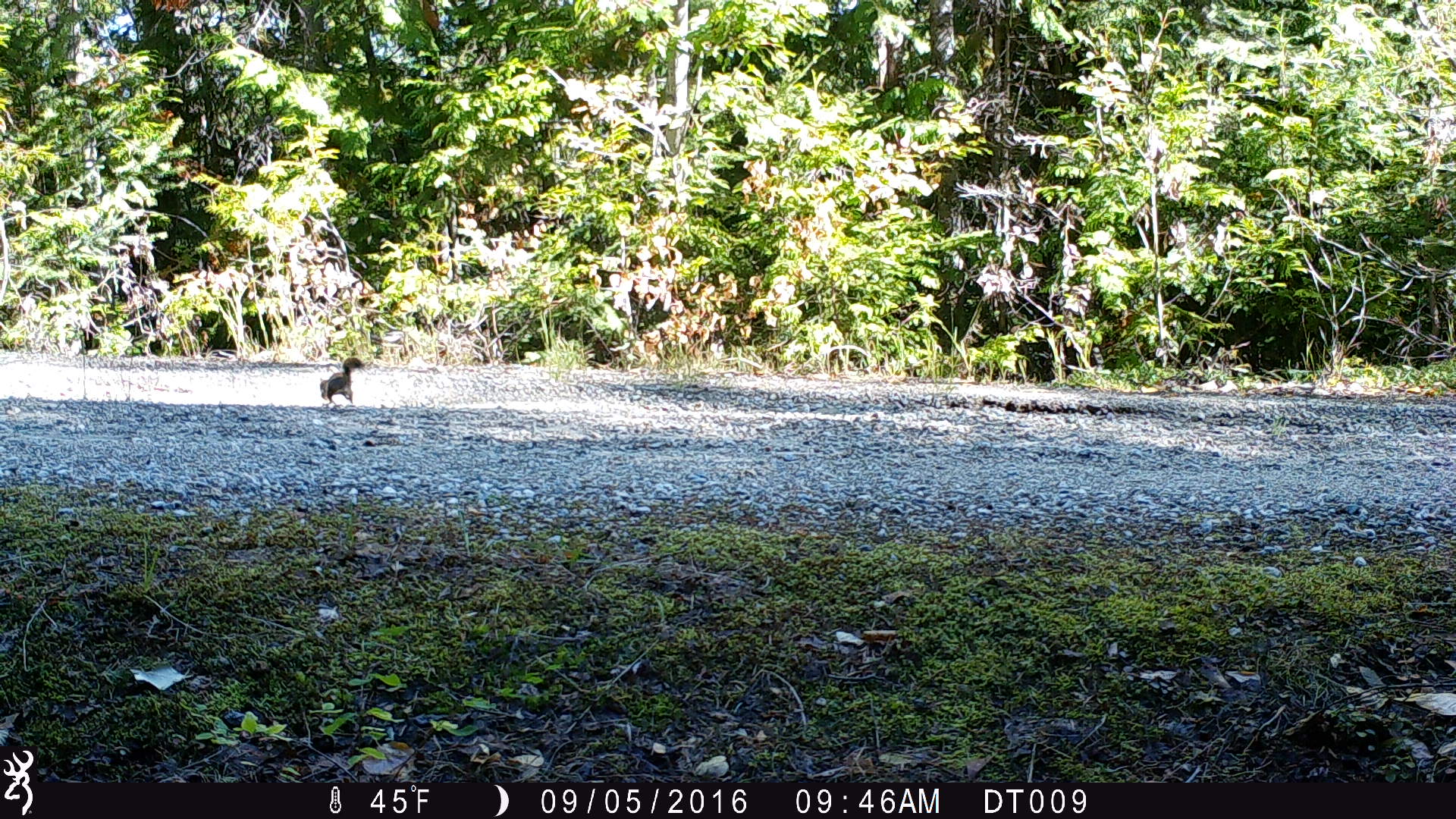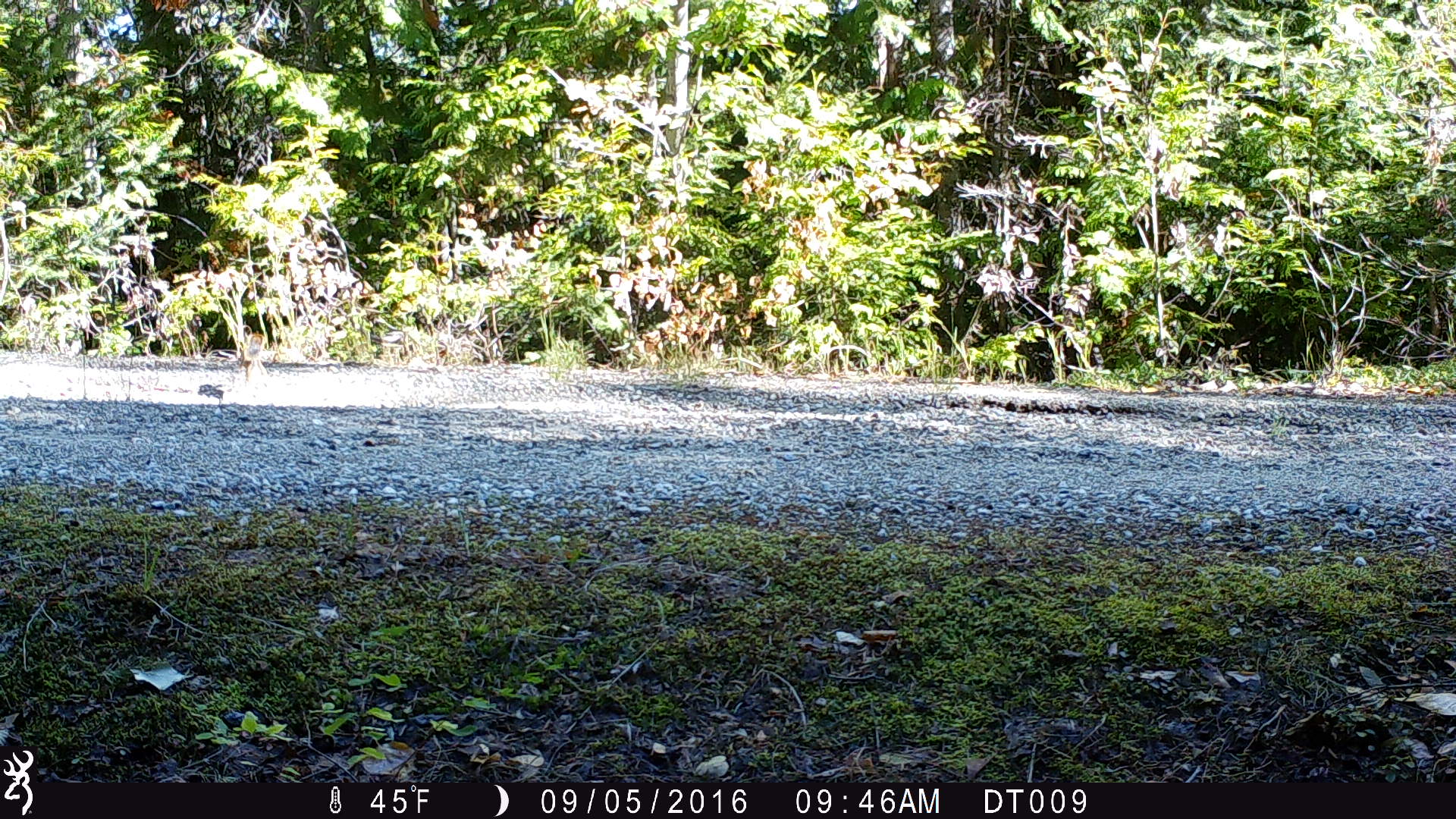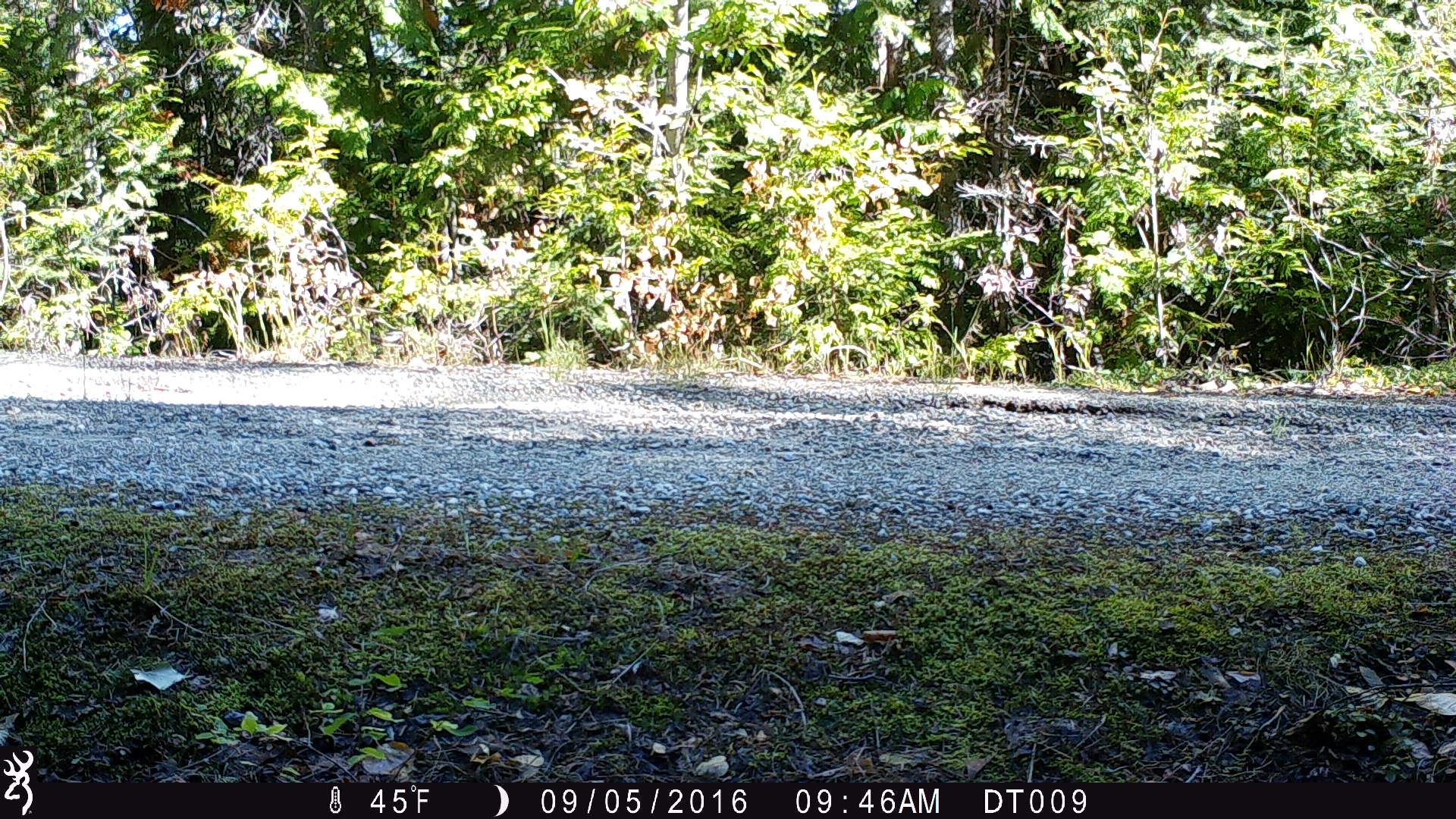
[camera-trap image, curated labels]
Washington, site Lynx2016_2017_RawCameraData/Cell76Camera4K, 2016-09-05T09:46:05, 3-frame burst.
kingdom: Animalia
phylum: Chordata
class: Mammalia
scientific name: Mammalia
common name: small mammal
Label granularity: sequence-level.